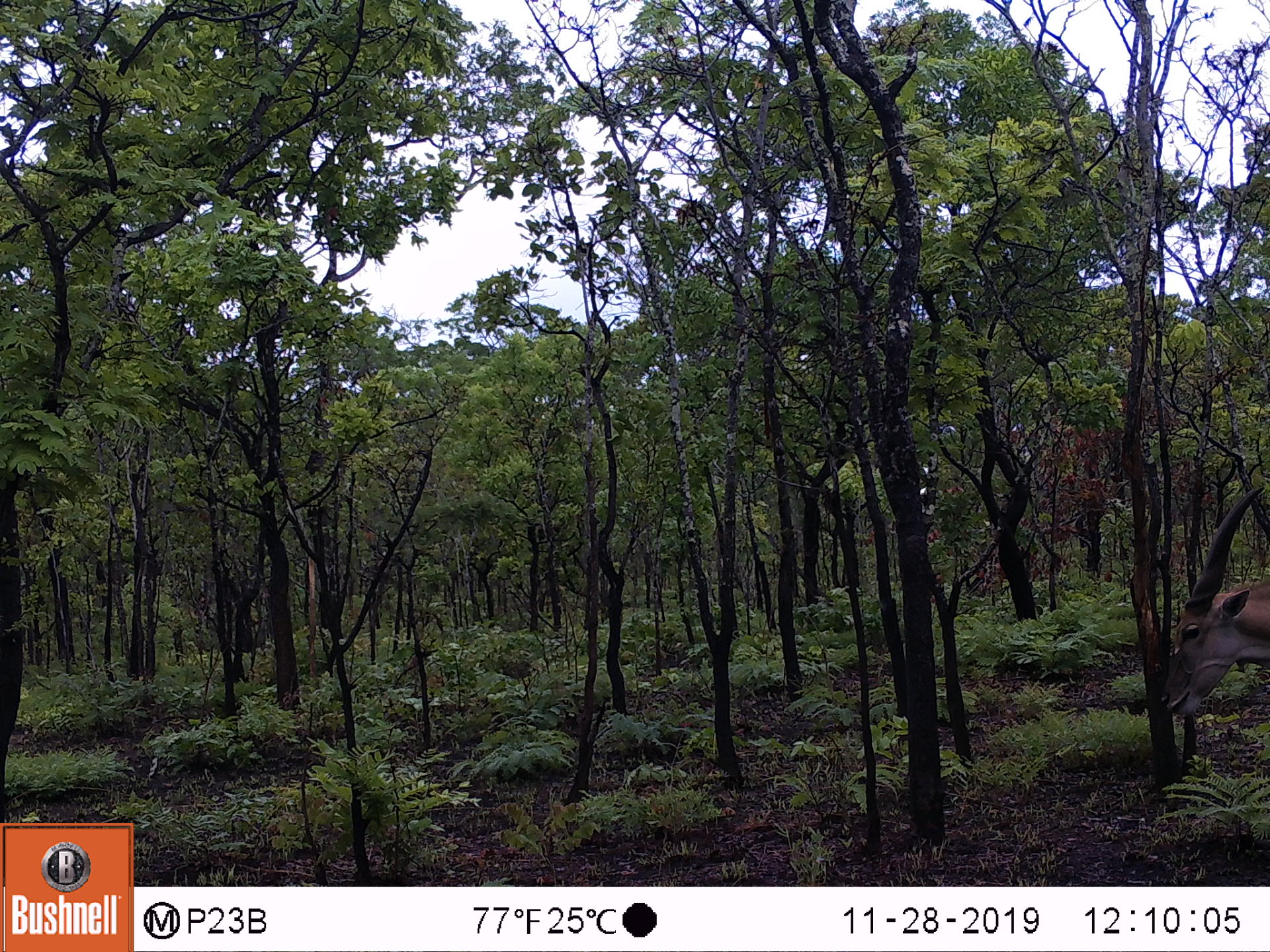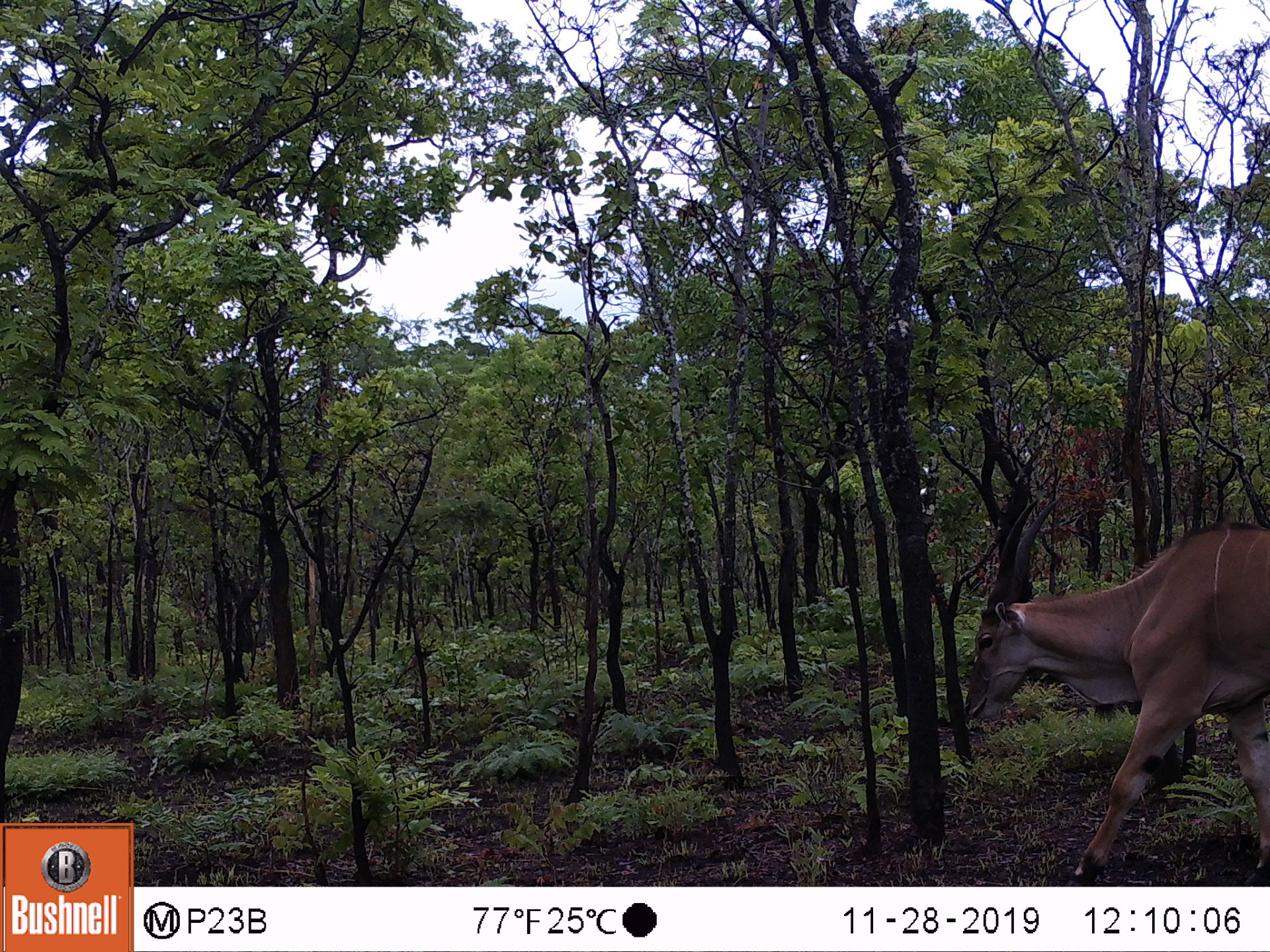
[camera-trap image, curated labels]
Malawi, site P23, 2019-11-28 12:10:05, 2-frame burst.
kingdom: Animalia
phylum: Chordata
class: Mammalia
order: Artiodactyla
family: Bovidae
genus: Tragelaphus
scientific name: Tragelaphus oryx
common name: common eland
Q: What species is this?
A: Common eland (Tragelaphus oryx).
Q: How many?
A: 1.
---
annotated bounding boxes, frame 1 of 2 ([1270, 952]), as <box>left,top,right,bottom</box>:
common eland: <box>1148,475,1262,730</box>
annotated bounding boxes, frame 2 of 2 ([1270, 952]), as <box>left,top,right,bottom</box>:
common eland: <box>953,483,1266,874</box>